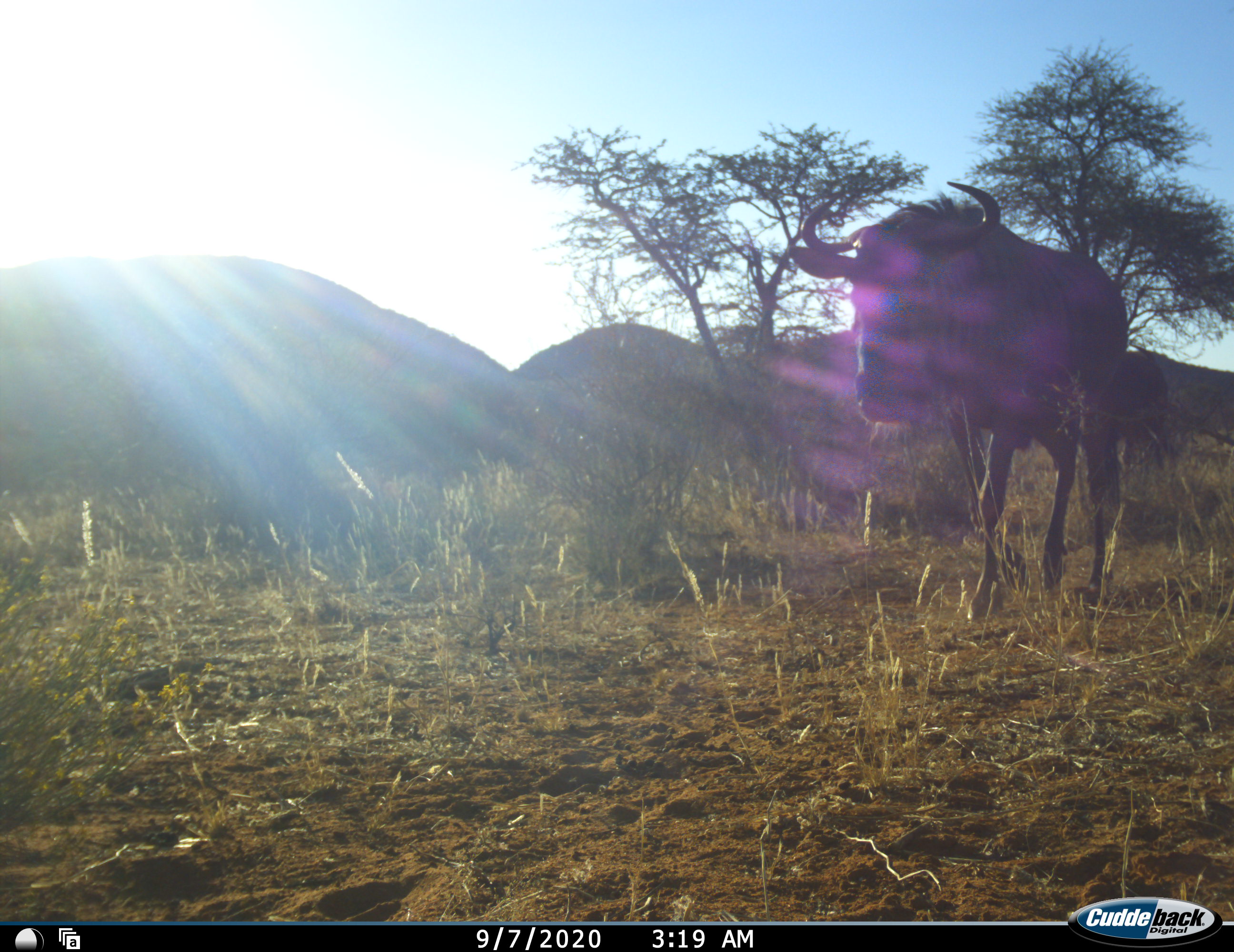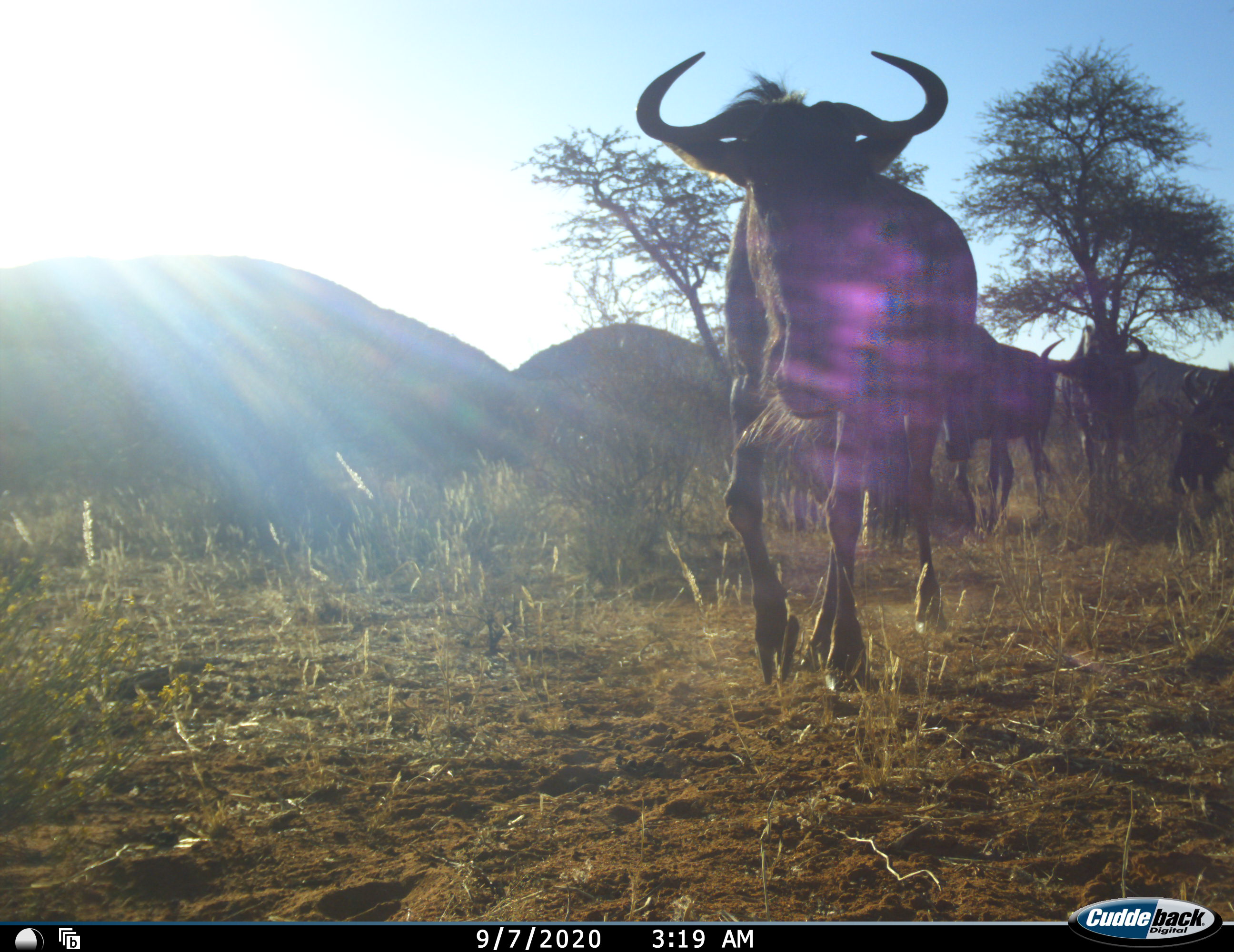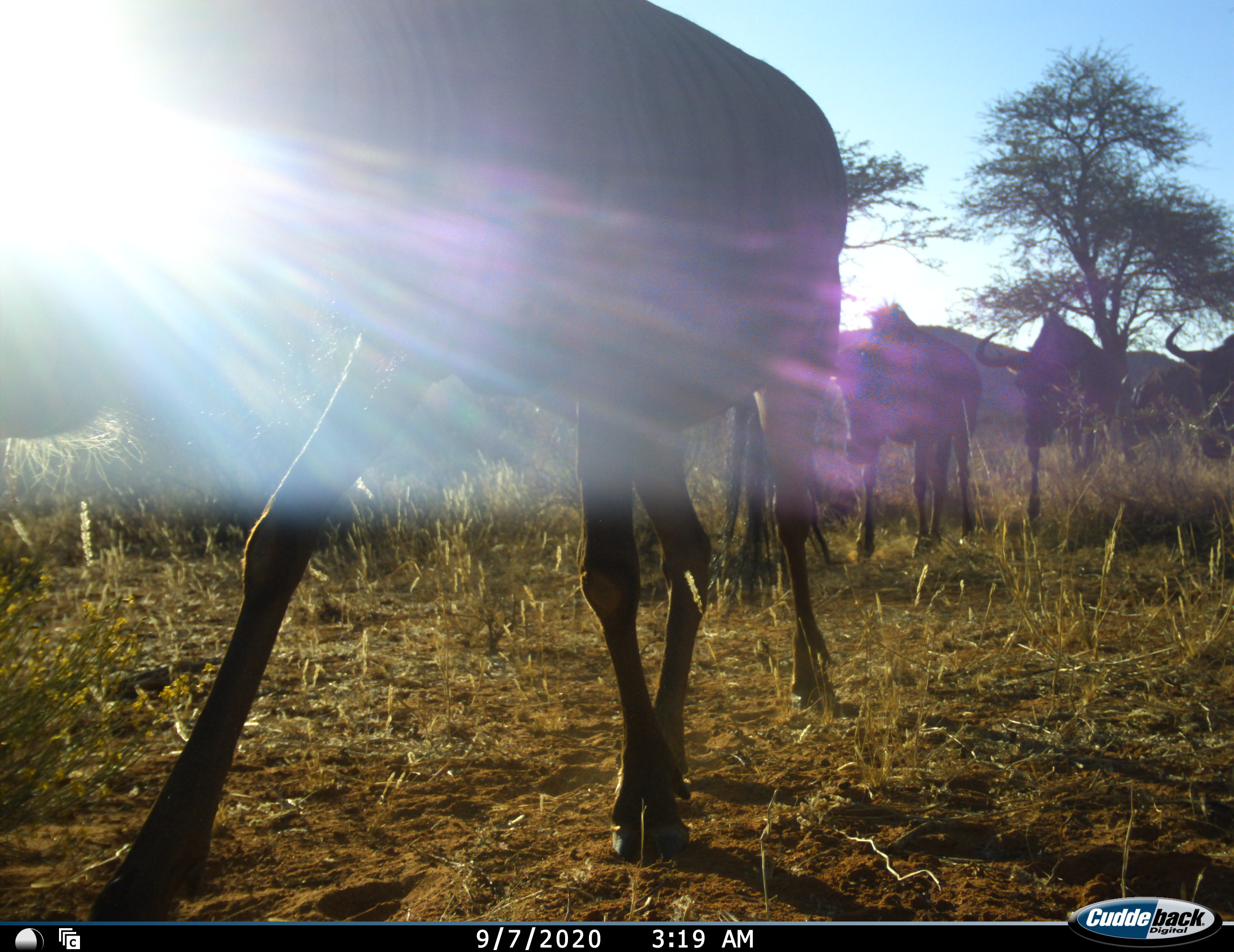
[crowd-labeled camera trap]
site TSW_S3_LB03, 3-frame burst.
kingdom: Animalia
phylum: Chordata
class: Mammalia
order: Artiodactyla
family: Bovidae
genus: Connochaetes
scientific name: Connochaetes taurinus taurinus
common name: blue wildebeest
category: wildebeestblue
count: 5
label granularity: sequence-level